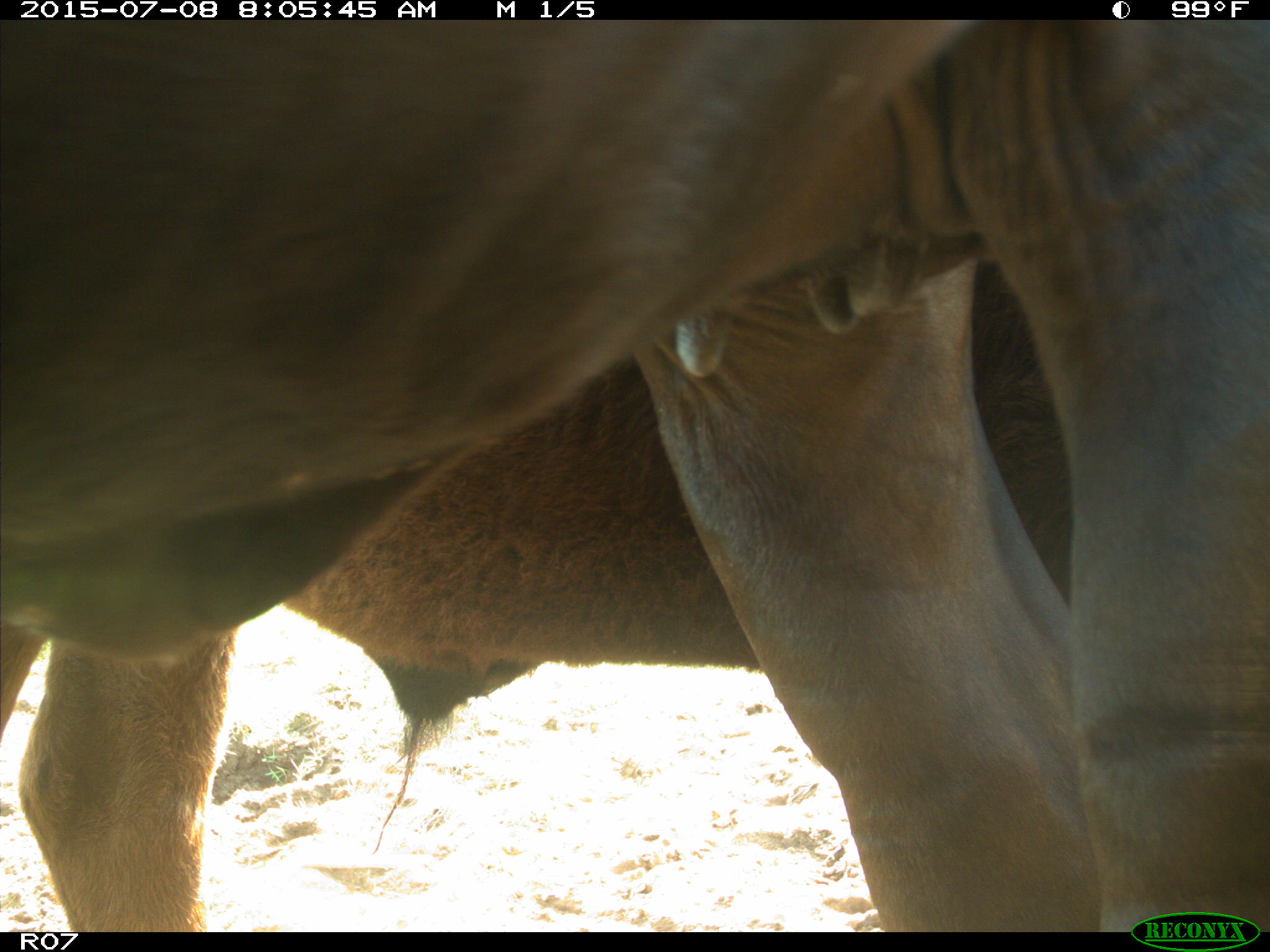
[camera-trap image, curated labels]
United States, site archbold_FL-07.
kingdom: Animalia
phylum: Chordata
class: Mammalia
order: Artiodactyla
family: Bovidae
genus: Bos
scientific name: Bos taurus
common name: domestic cow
Bos taurus (domestic cow).